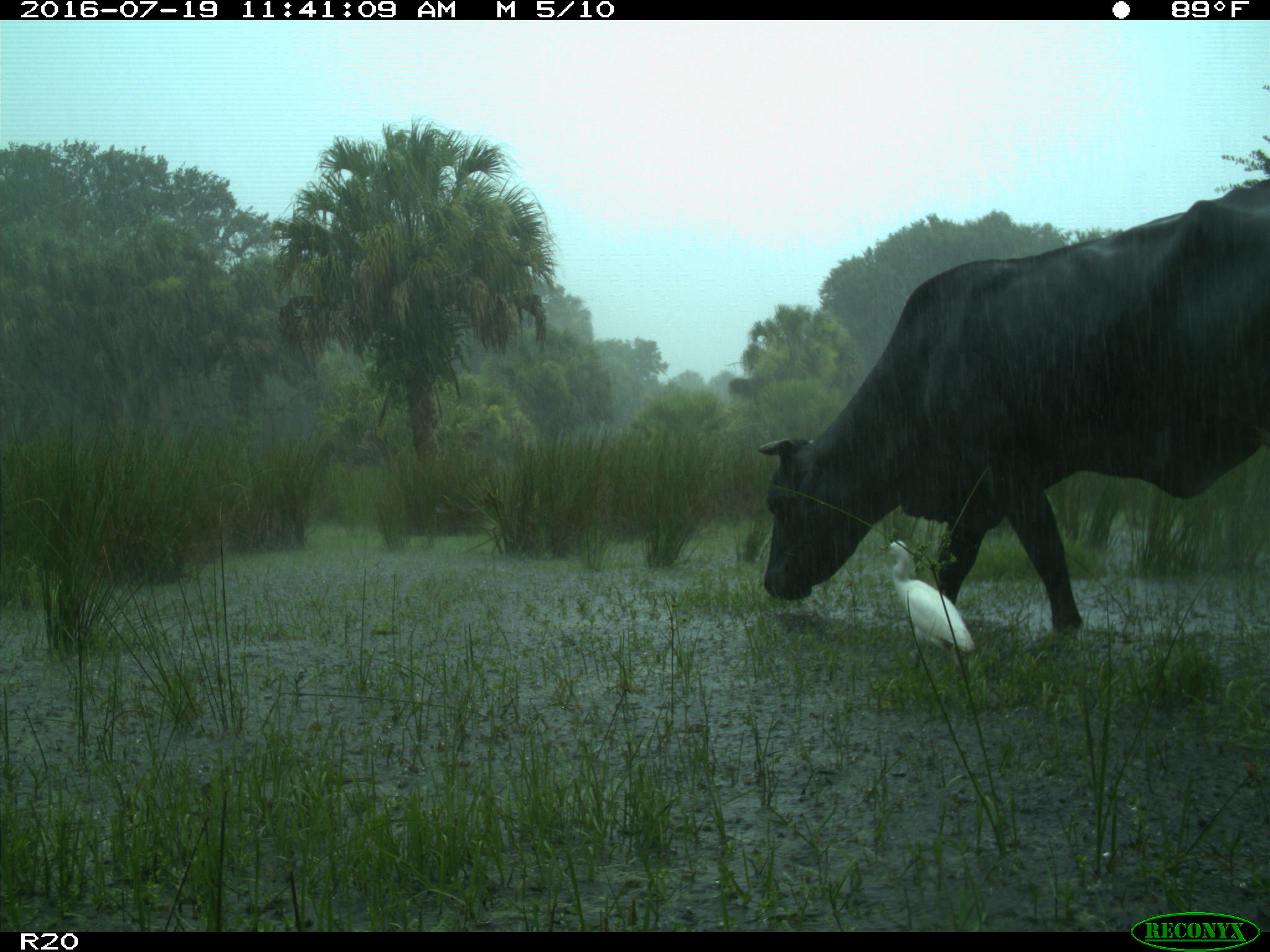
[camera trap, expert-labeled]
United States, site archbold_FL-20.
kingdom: Animalia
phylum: Chordata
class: Mammalia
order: Artiodactyla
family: Bovidae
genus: Bos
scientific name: Bos taurus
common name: domestic cow